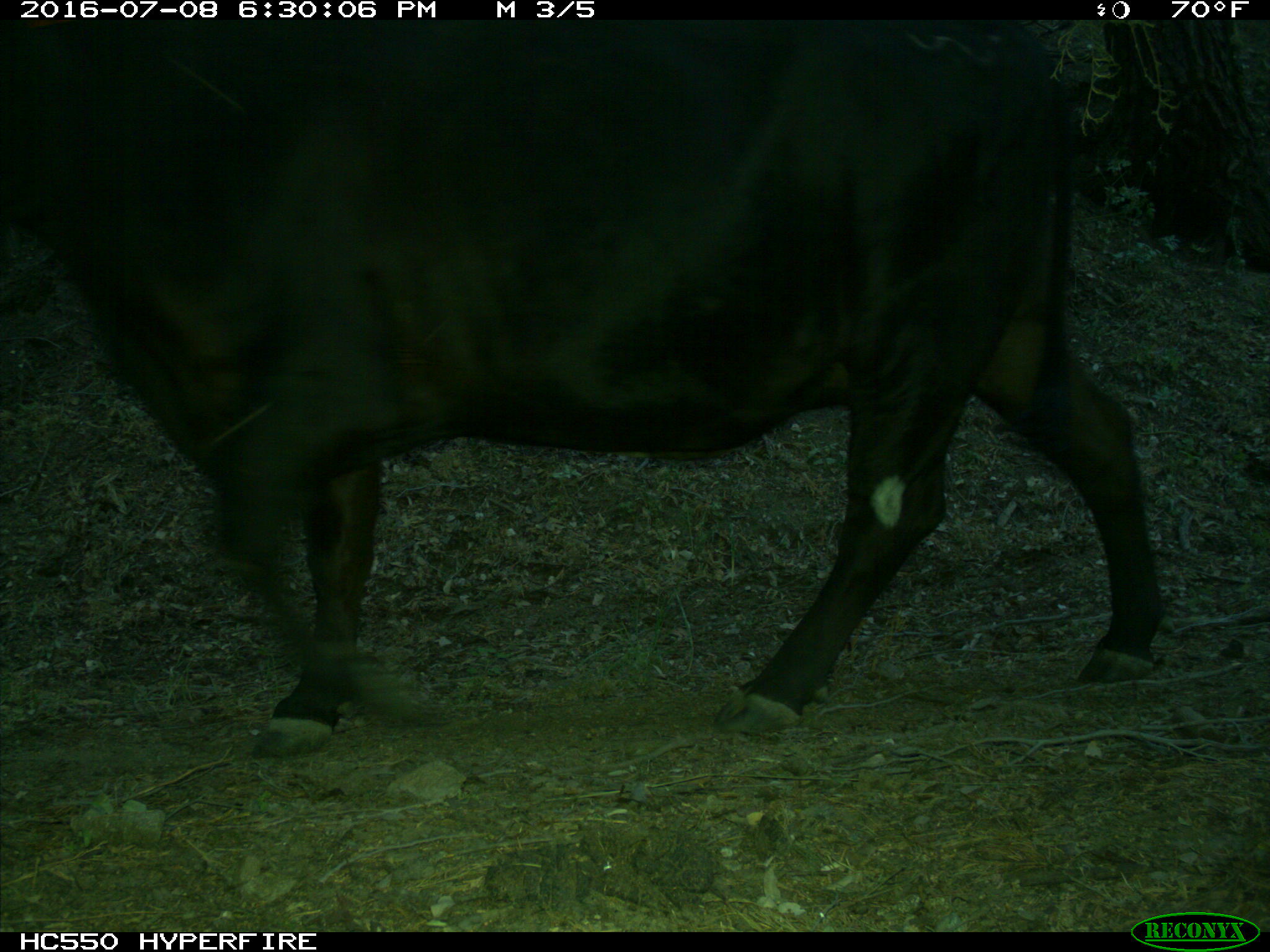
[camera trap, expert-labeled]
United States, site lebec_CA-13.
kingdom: Animalia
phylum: Chordata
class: Mammalia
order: Artiodactyla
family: Bovidae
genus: Bos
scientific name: Bos taurus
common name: domestic cow